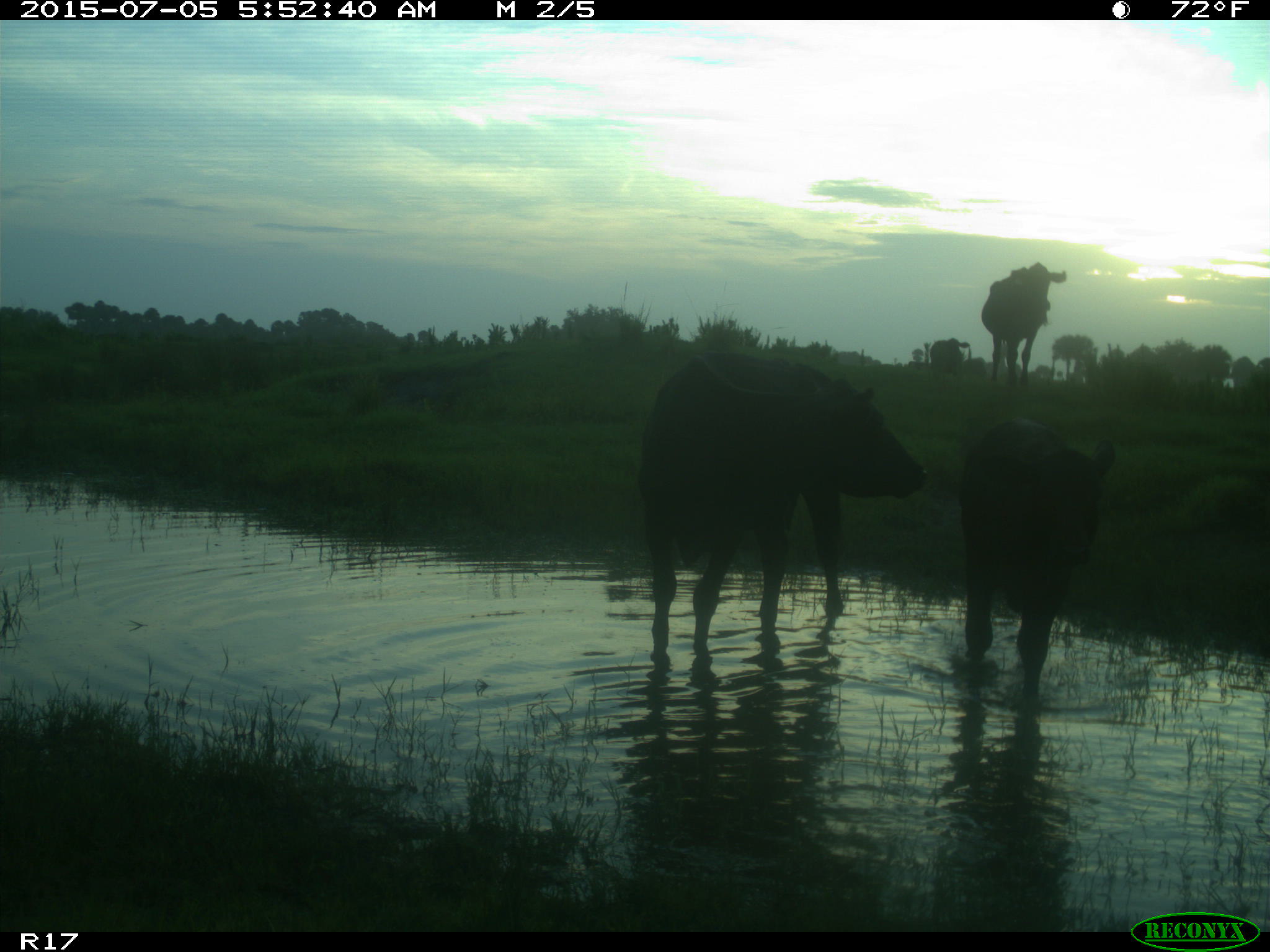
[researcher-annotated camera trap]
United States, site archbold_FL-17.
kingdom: Animalia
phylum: Chordata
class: Mammalia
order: Artiodactyla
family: Bovidae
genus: Bos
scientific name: Bos taurus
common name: domestic cow